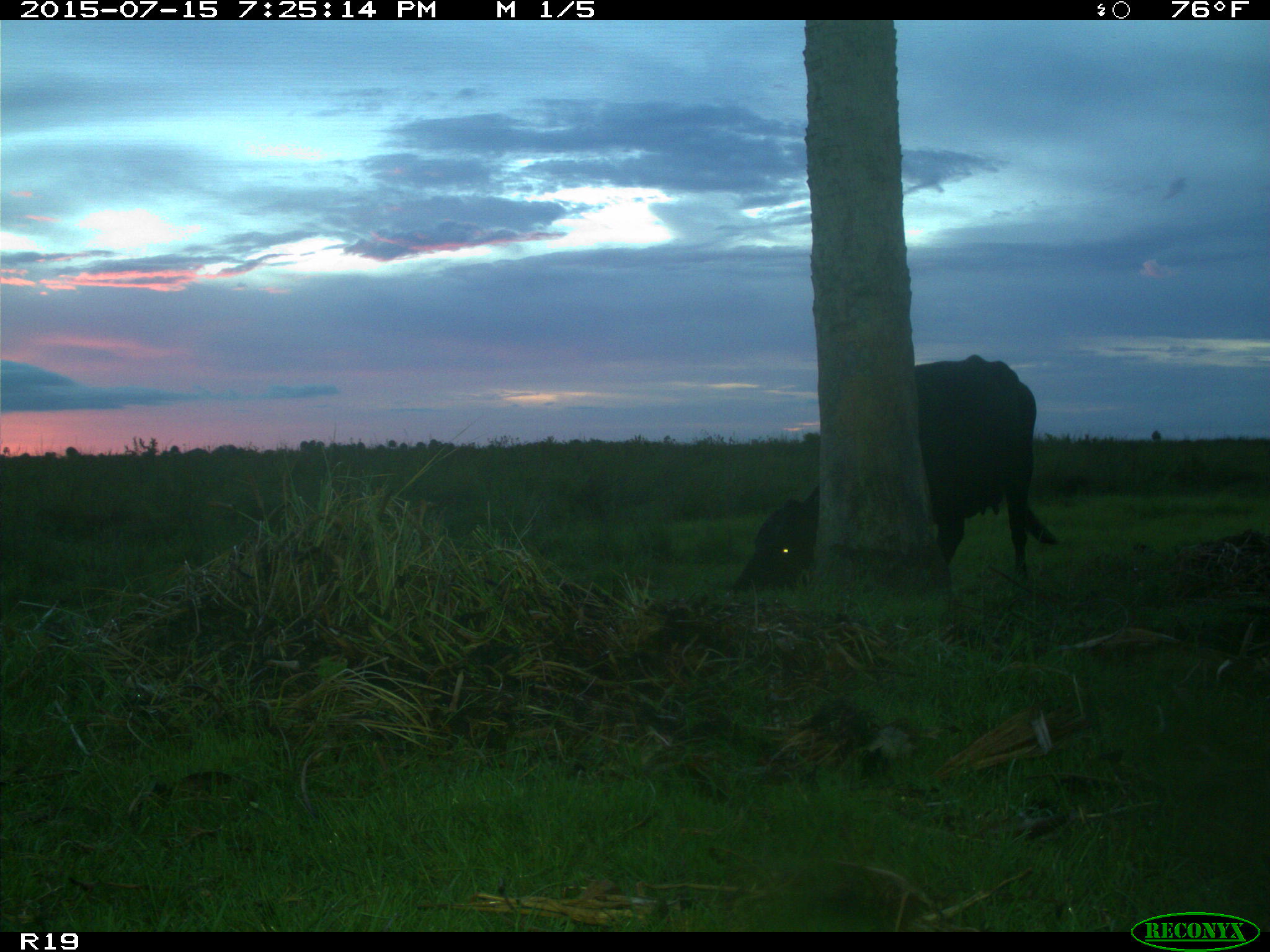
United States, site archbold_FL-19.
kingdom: Animalia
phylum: Chordata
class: Mammalia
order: Artiodactyla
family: Bovidae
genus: Bos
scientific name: Bos taurus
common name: domestic cow